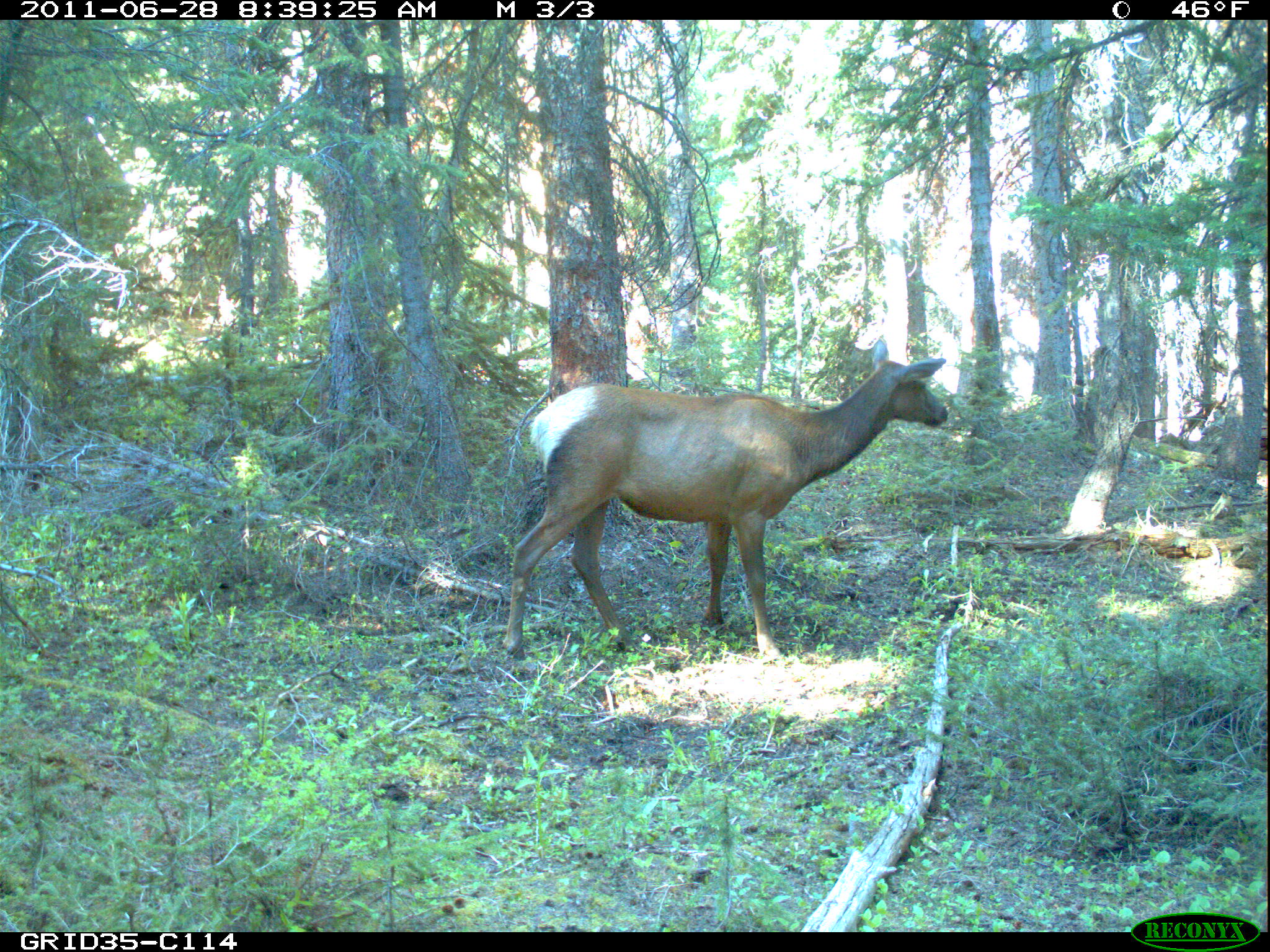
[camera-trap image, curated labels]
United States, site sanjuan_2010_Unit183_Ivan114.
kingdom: Animalia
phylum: Chordata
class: Mammalia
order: Artiodactyla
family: Cervidae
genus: Cervus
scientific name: Cervus elaphus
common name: red deer